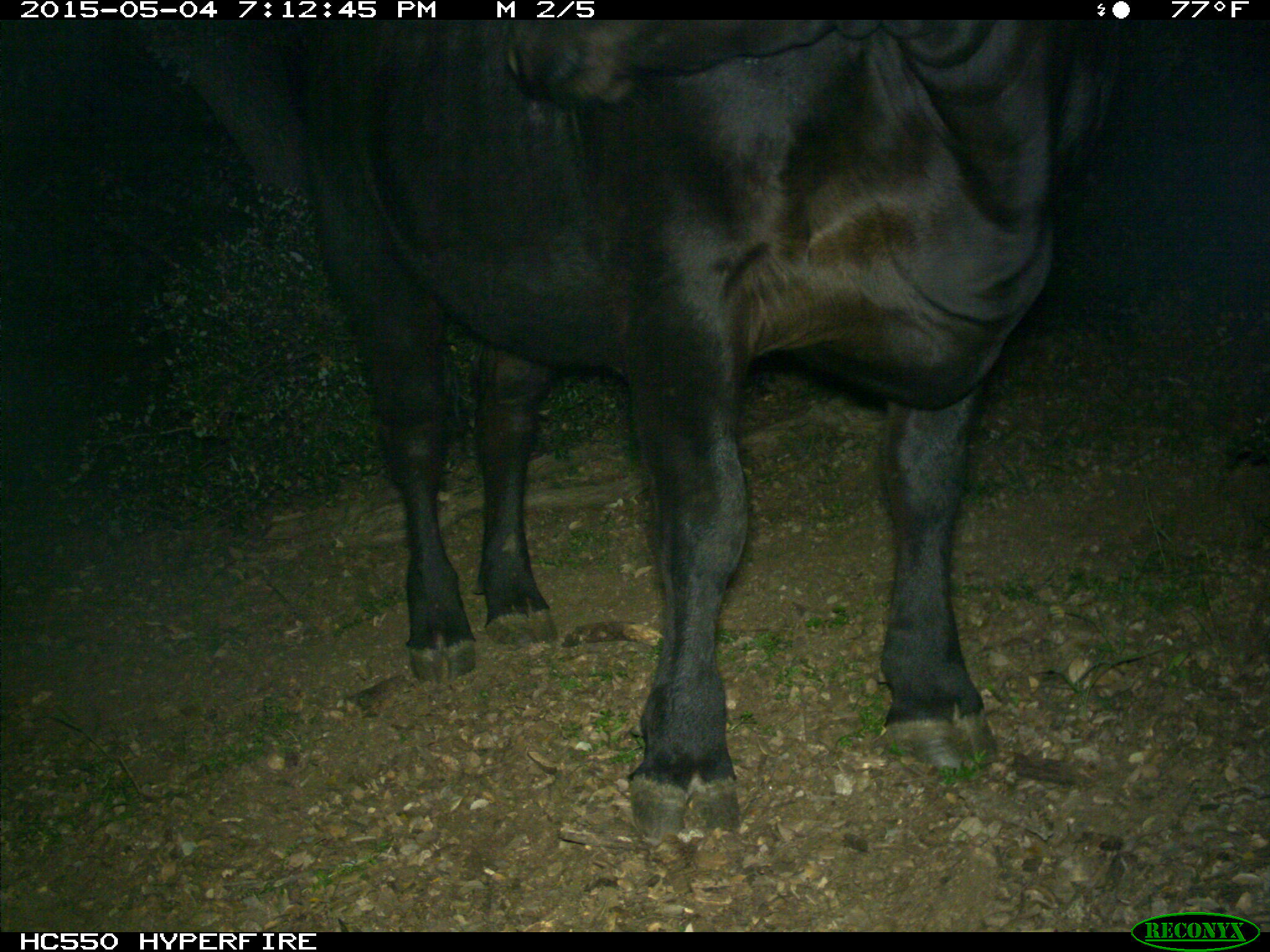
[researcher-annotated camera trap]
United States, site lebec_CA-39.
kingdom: Animalia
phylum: Chordata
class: Mammalia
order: Artiodactyla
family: Bovidae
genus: Bos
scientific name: Bos taurus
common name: domestic cow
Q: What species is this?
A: Bos taurus (domestic cow).